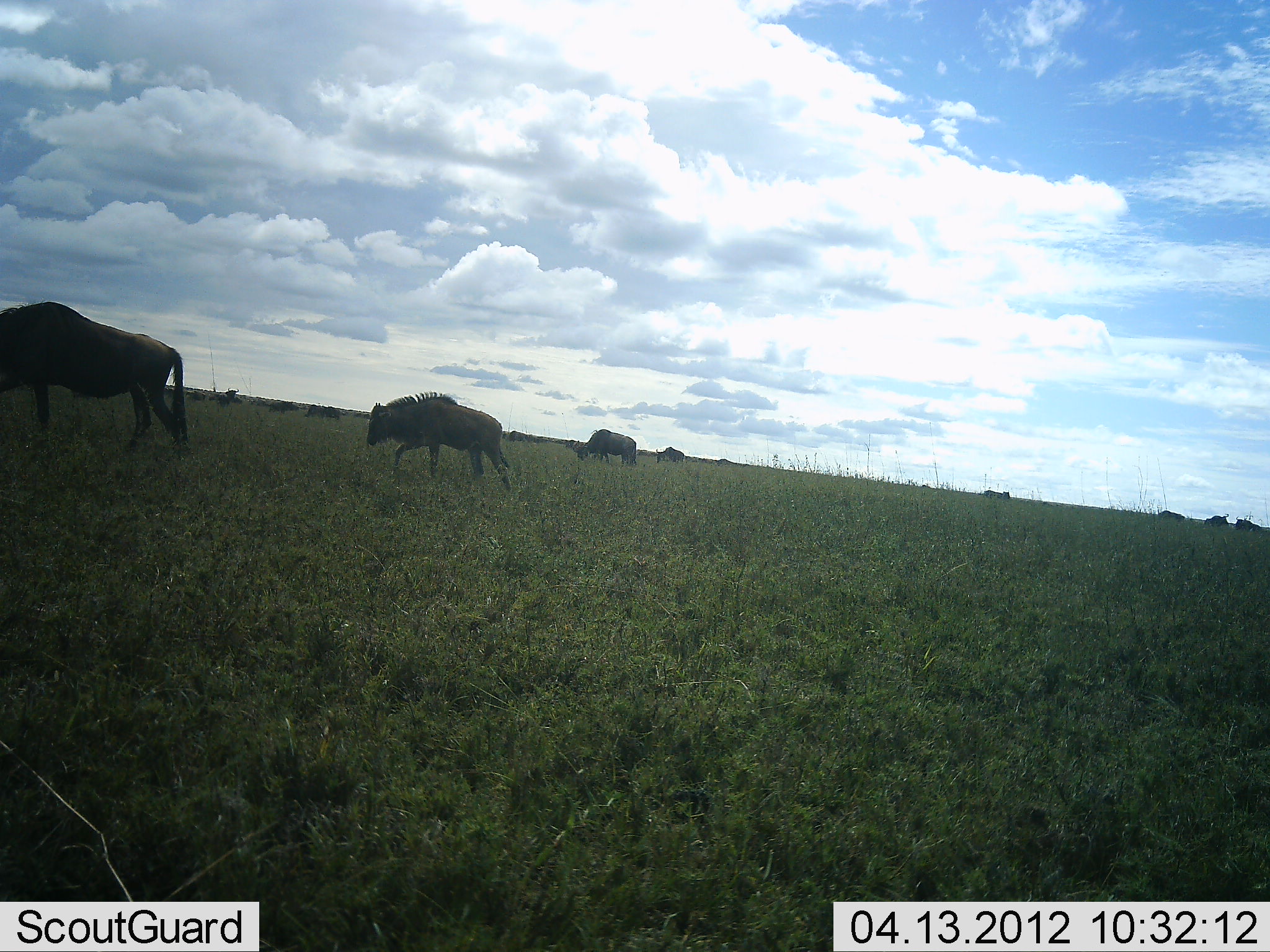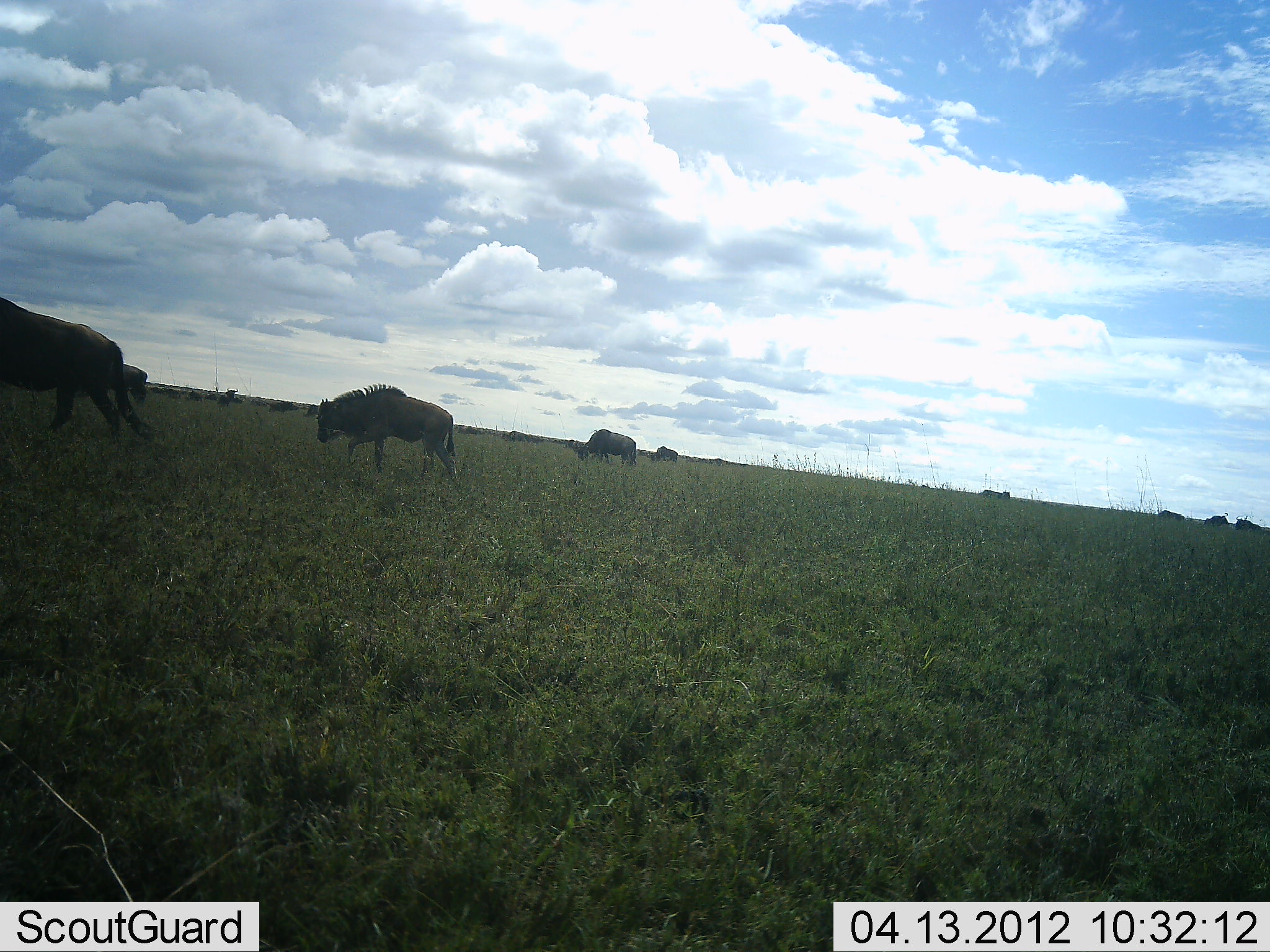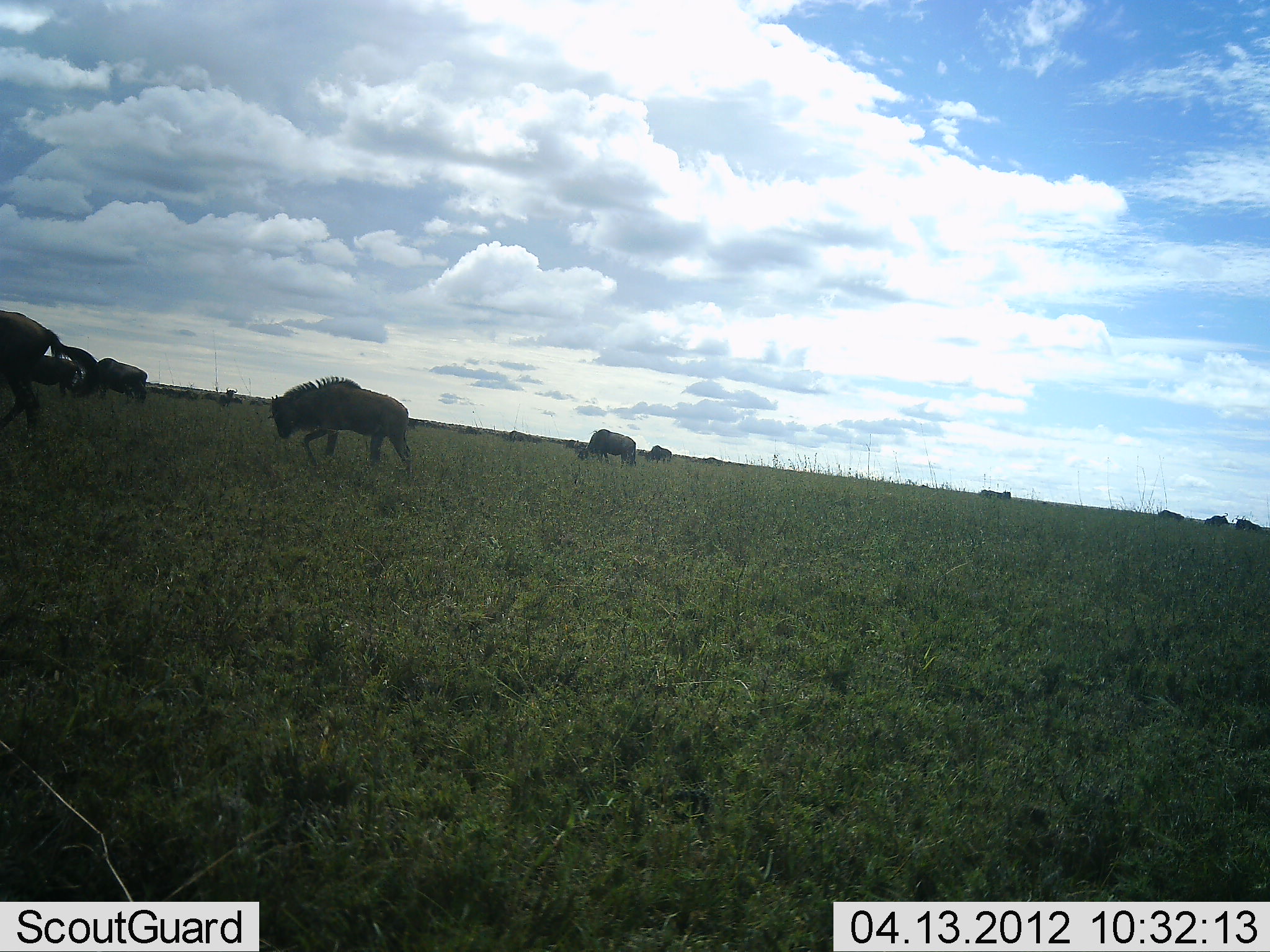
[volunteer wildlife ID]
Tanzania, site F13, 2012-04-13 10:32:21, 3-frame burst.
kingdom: Animalia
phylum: Chordata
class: Mammalia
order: Artiodactyla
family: Bovidae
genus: Connochaetes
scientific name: Connochaetes taurinus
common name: blue wildebeest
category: wildebeest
Wildebeest (blue wildebeest) (Connochaetes taurinus), count 11-50. Behavior (volunteer vote fractions): standing 44%, resting 0%, moving 100%, interacting 0%. Young present (vote fraction): 6%. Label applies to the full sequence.